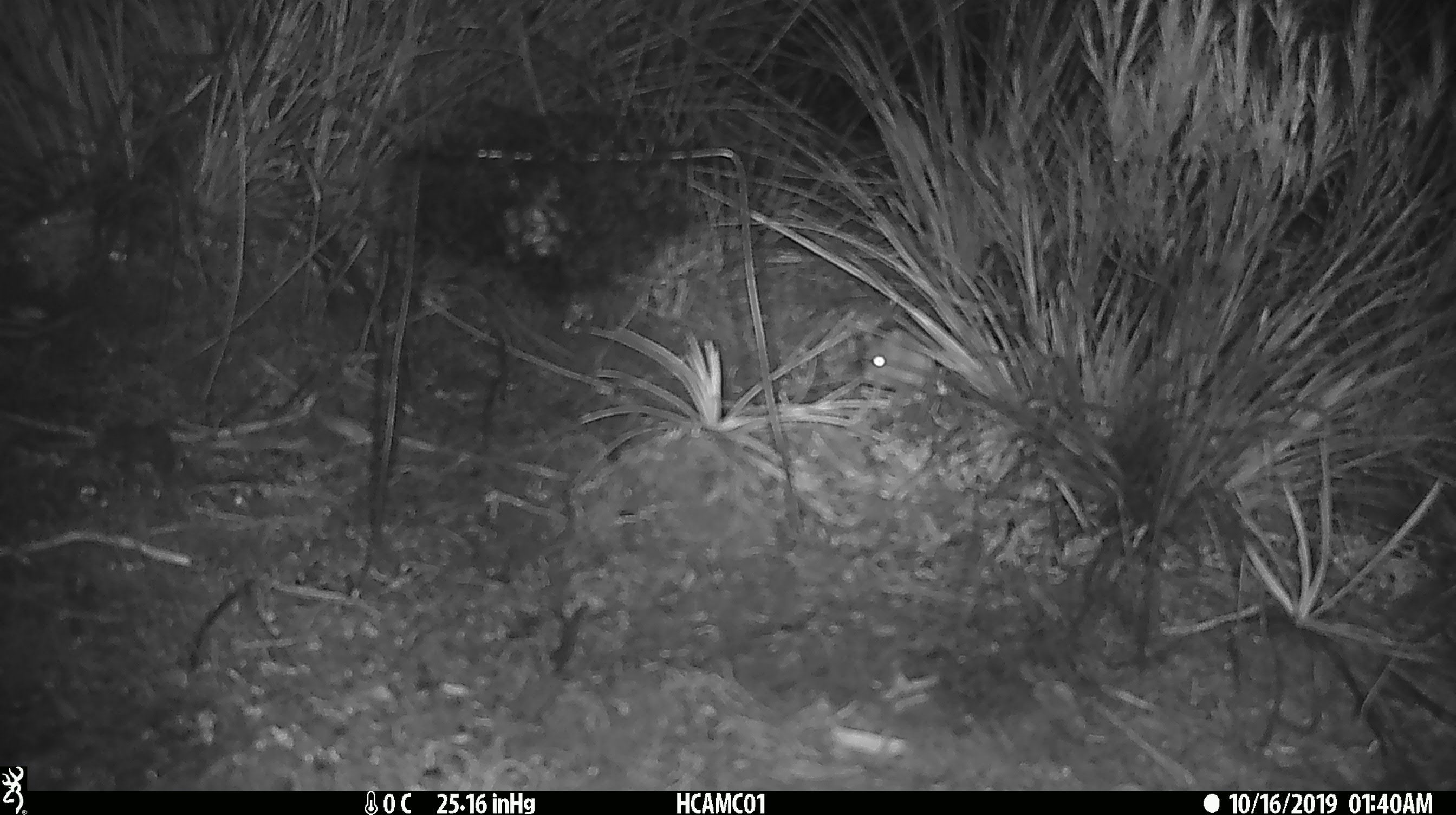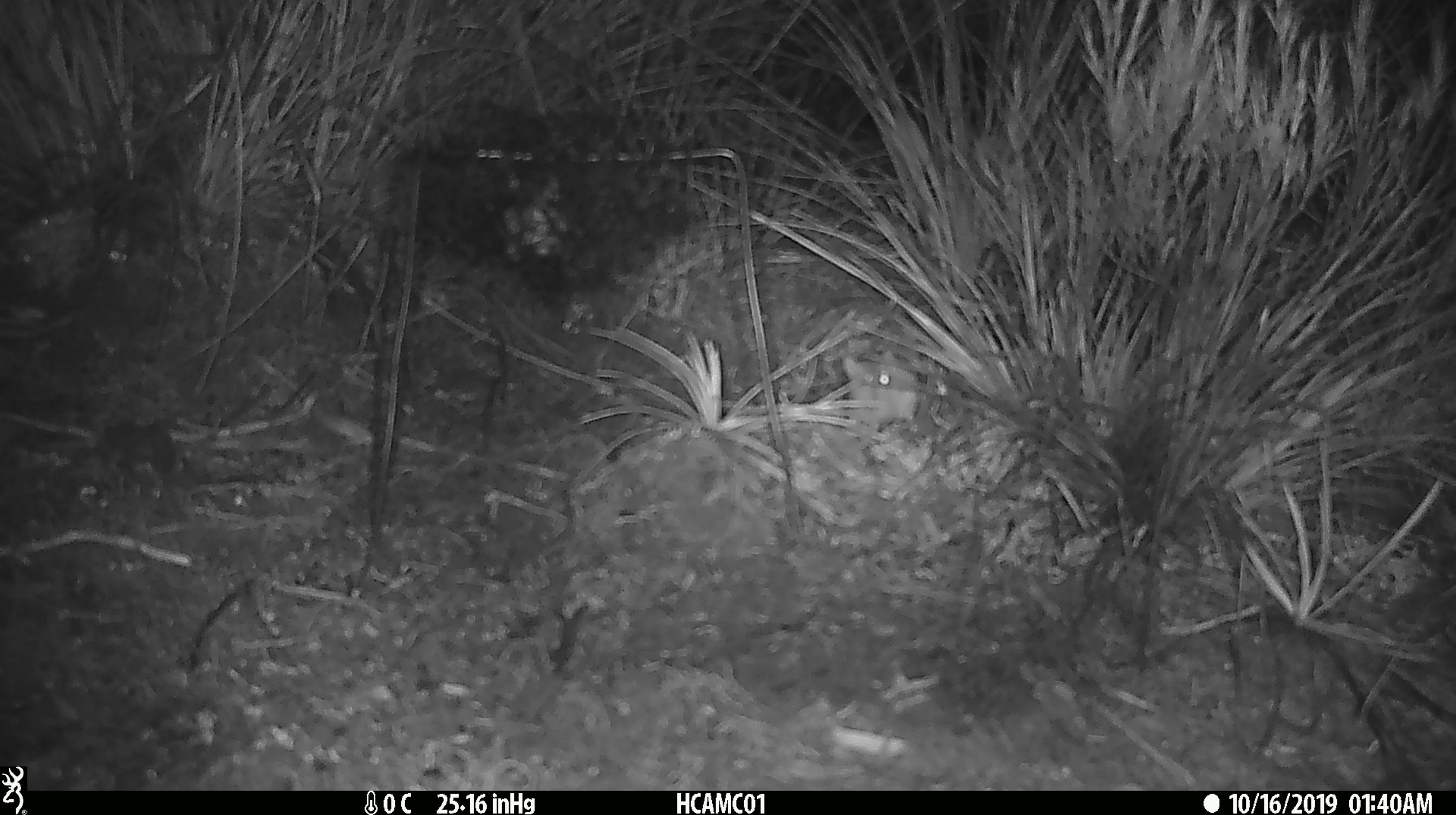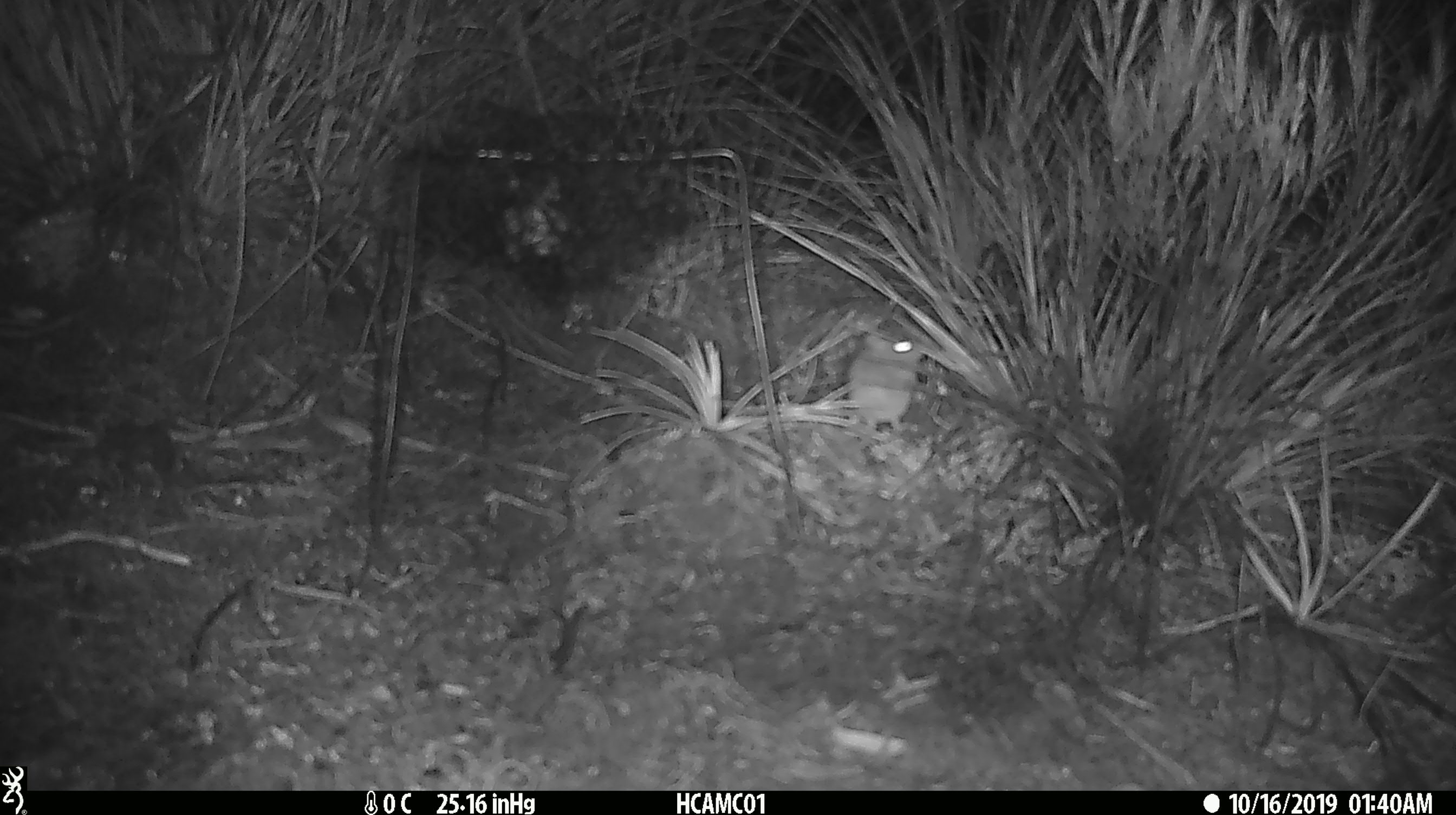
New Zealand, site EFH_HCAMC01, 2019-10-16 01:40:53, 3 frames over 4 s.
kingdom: Animalia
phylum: Chordata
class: Mammalia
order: Rodentia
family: Muridae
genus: Mus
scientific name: Mus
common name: mouse